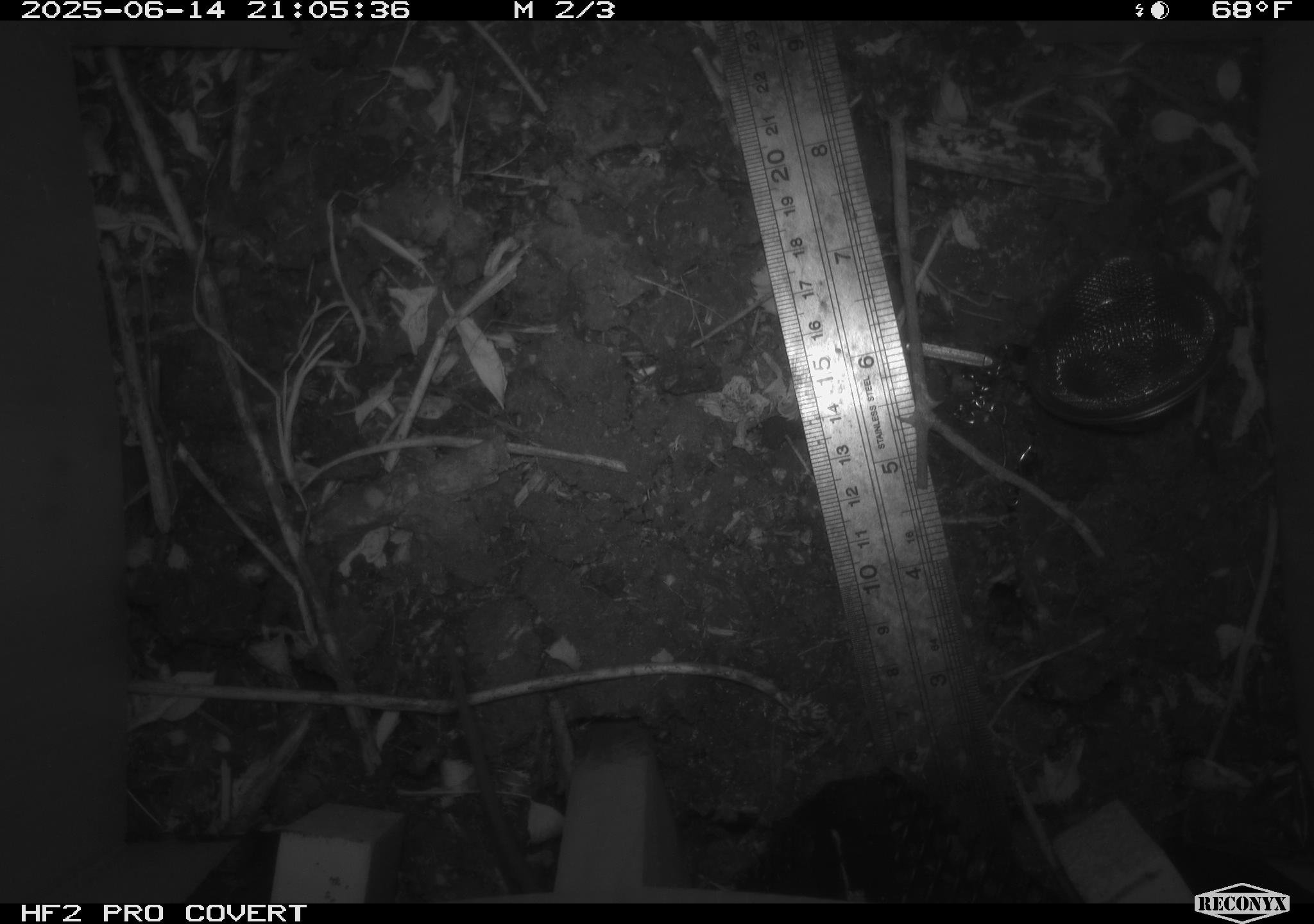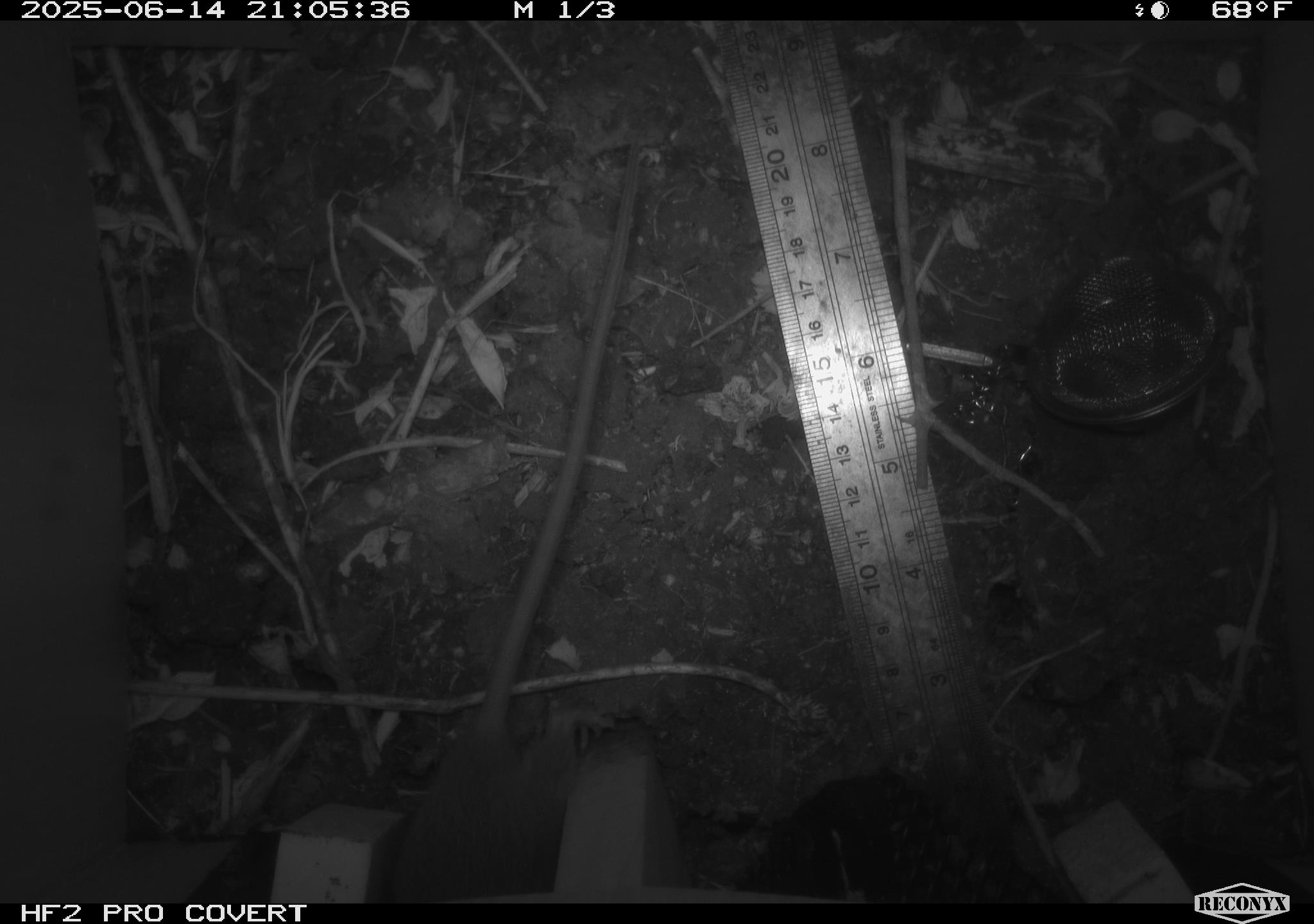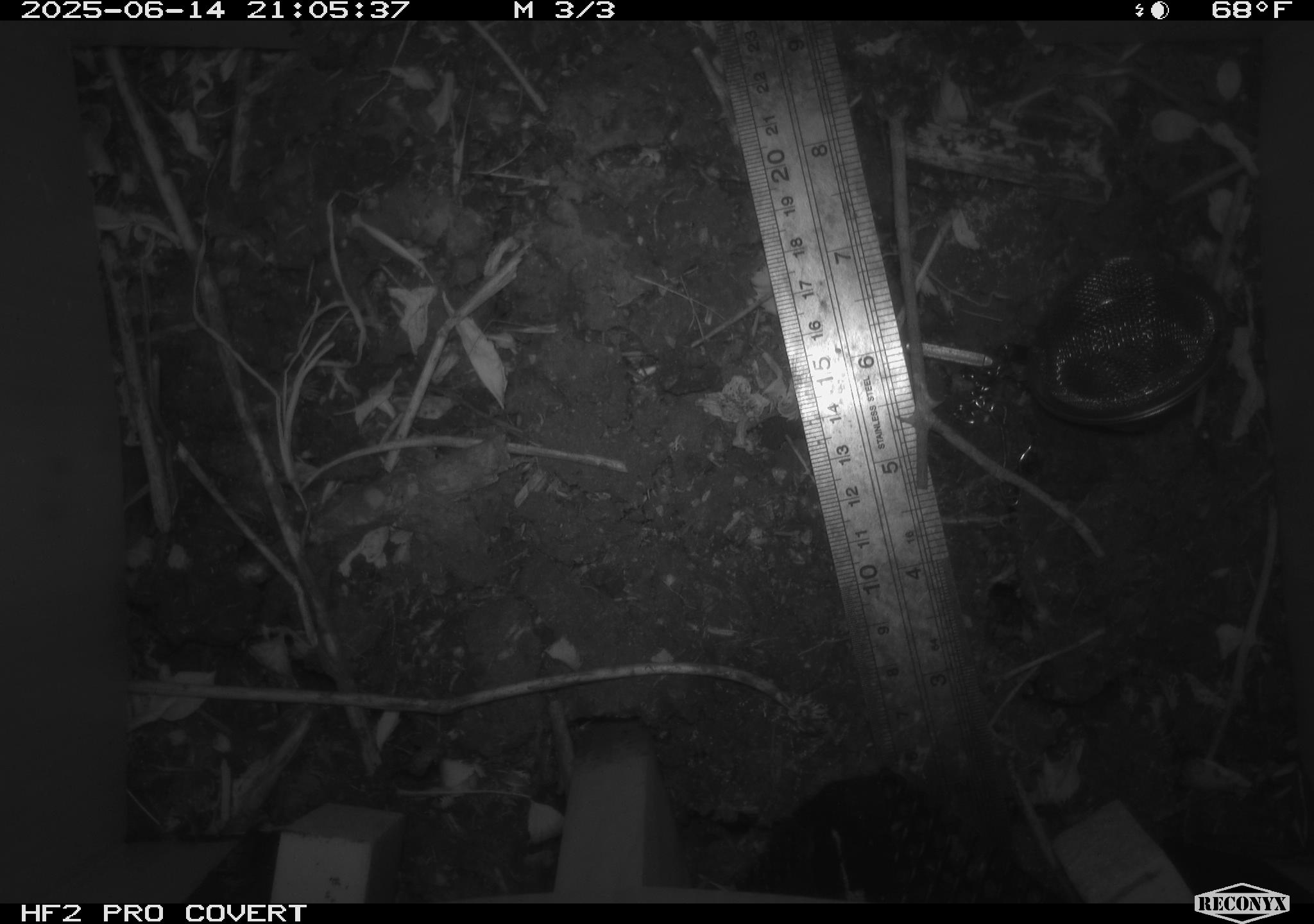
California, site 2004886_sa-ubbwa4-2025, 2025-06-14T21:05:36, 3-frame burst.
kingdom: Animalia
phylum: Chordata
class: Mammalia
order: Rodentia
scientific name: Rodentia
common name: rodent